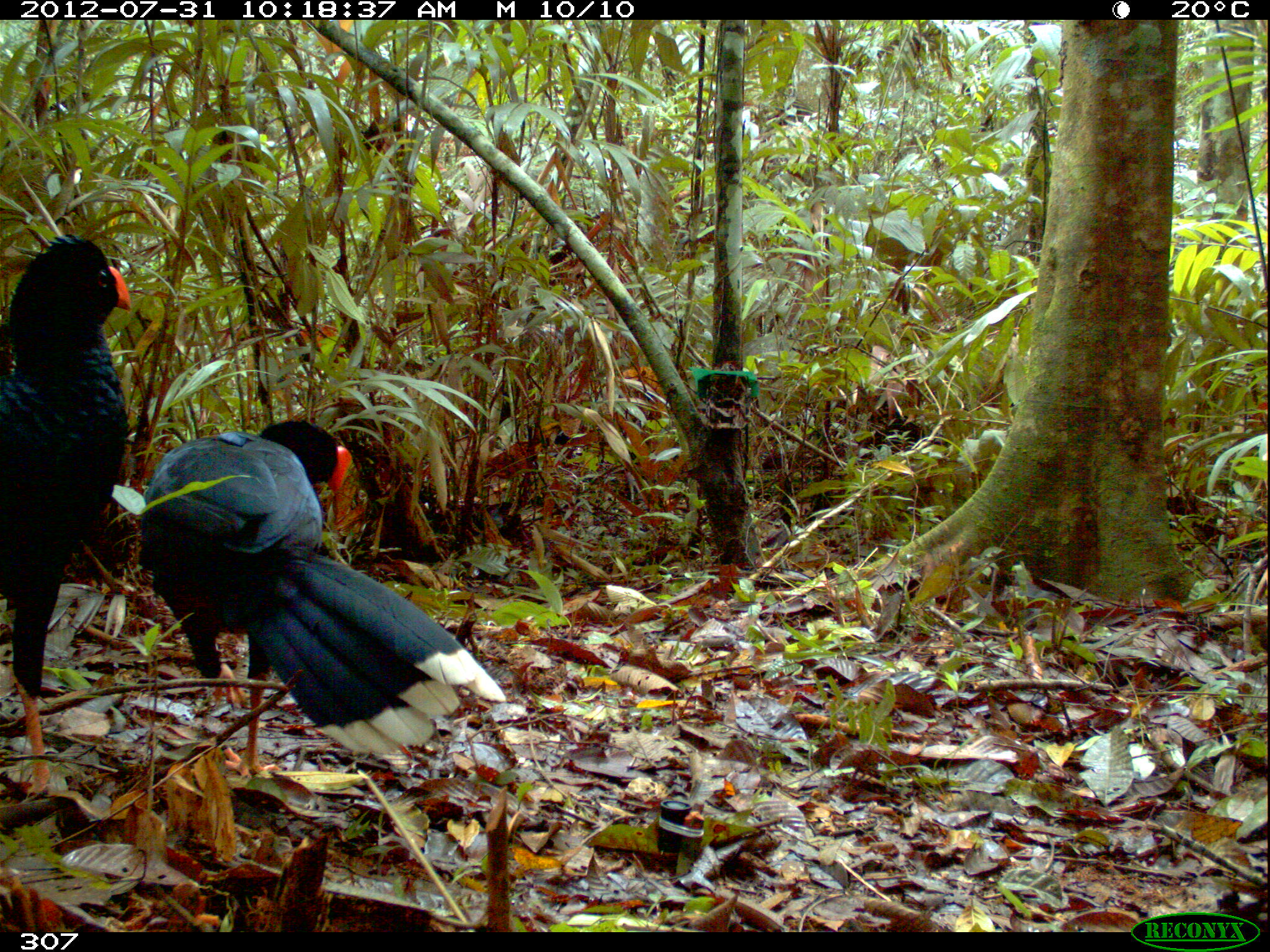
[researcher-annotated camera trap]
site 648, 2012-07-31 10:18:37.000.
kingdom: Animalia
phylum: Chordata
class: Aves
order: Galliformes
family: Cracidae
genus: Mitu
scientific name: Mitu tuberosum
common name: razor-billed curassow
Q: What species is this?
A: Mitu tuberosum (razor-billed curassow).